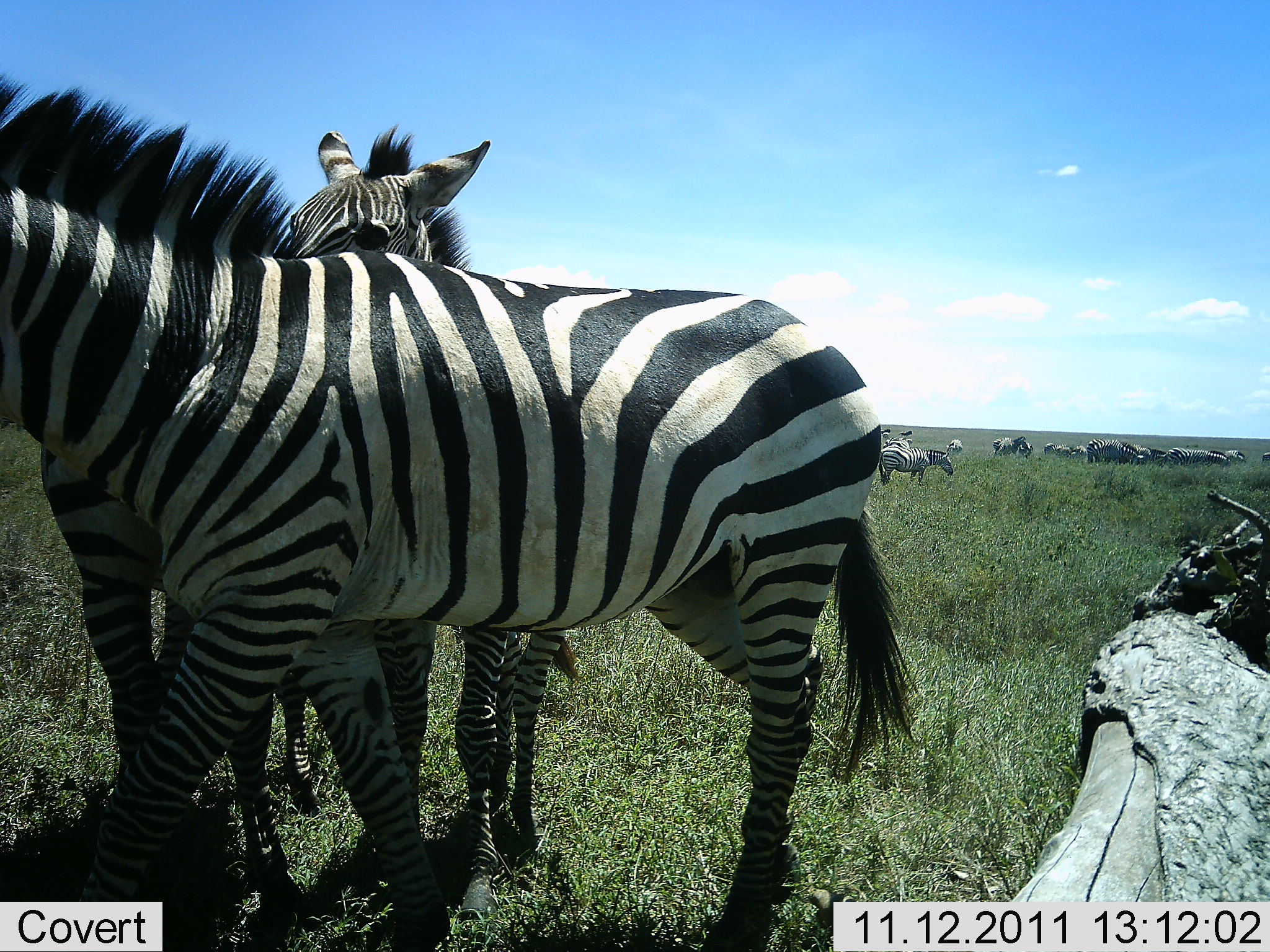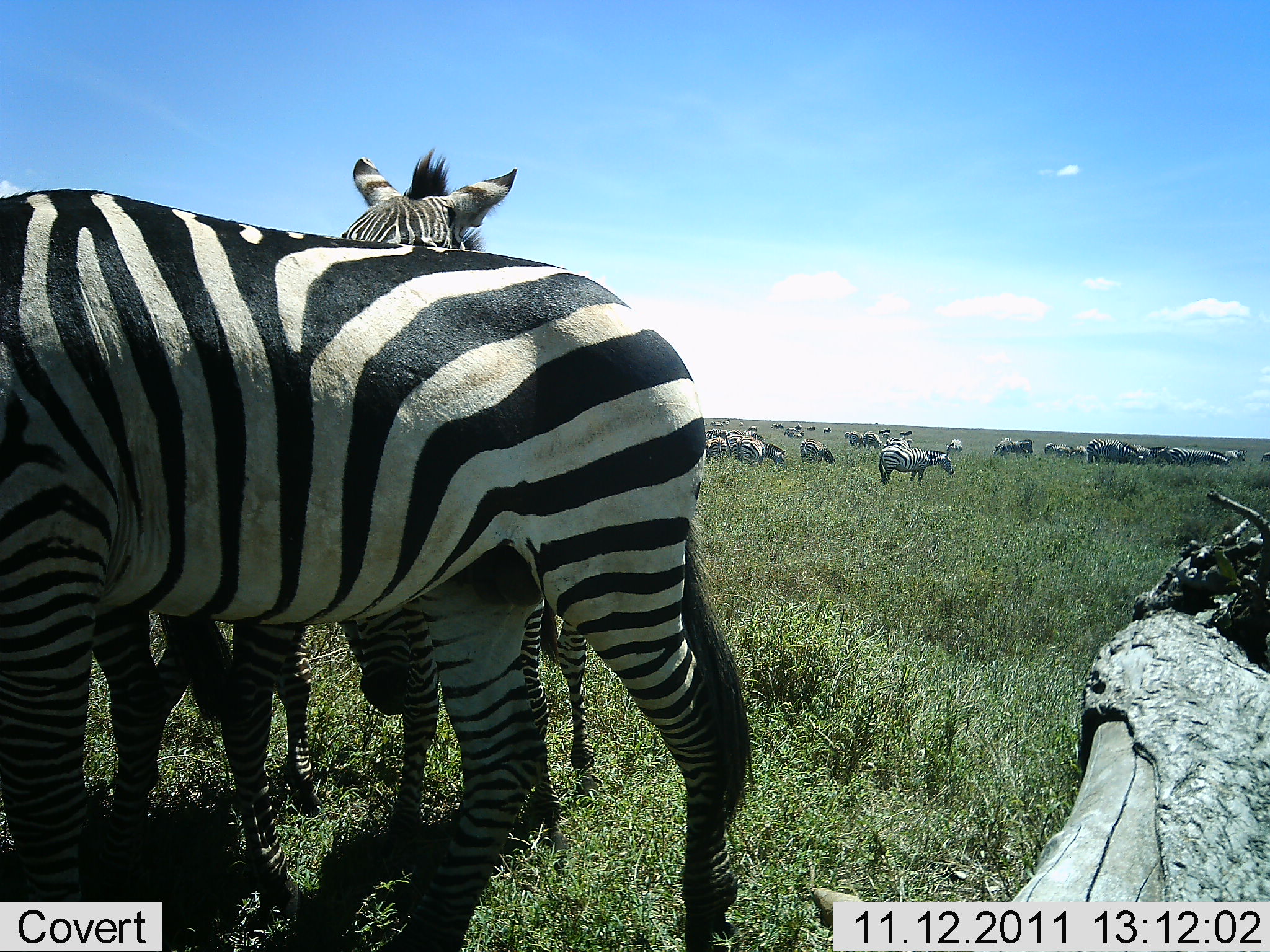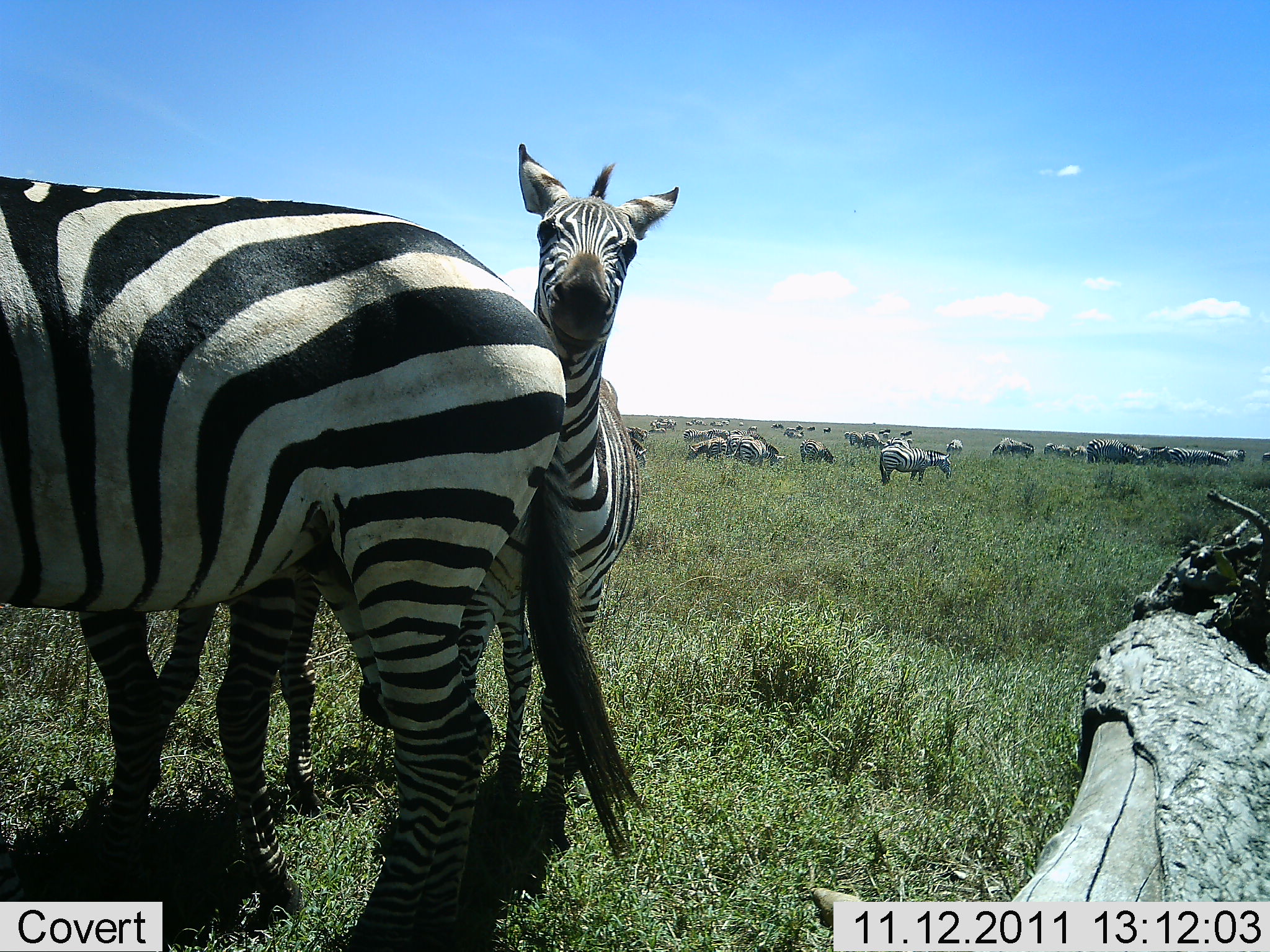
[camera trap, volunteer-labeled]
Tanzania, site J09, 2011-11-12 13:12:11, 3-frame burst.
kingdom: Animalia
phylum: Chordata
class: Mammalia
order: Perissodactyla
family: Equidae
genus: Equus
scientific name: Equus quagga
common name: plains zebra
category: zebra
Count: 11-50.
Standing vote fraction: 36%.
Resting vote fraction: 18%.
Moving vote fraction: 36%.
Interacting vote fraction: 27%.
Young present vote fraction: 0%.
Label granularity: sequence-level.